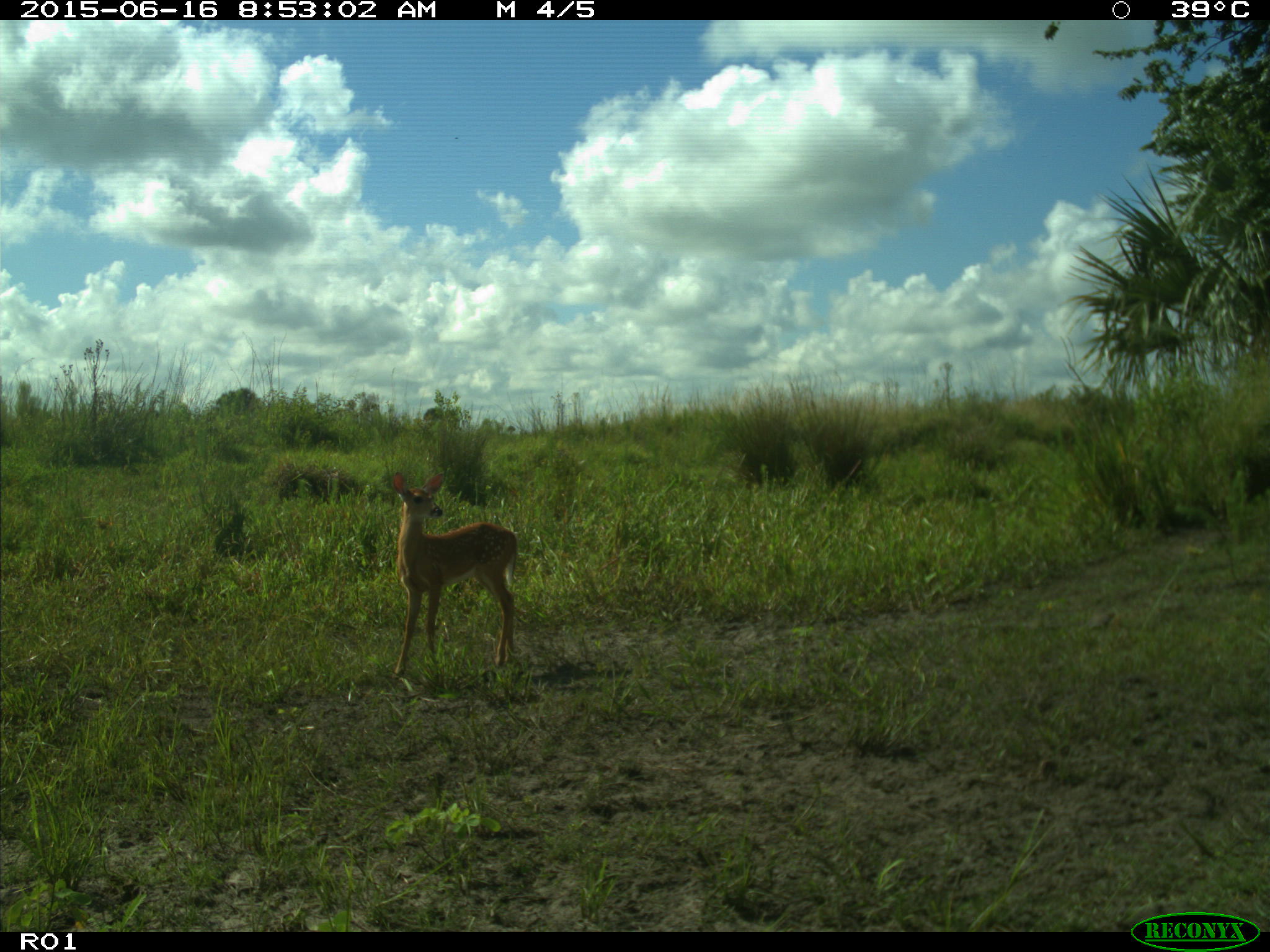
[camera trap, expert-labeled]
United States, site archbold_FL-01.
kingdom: Animalia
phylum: Chordata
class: Mammalia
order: Artiodactyla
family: Cervidae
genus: Odocoileus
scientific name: Odocoileus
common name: deer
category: unidentified deer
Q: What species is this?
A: Unidentified deer (deer) (Odocoileus).